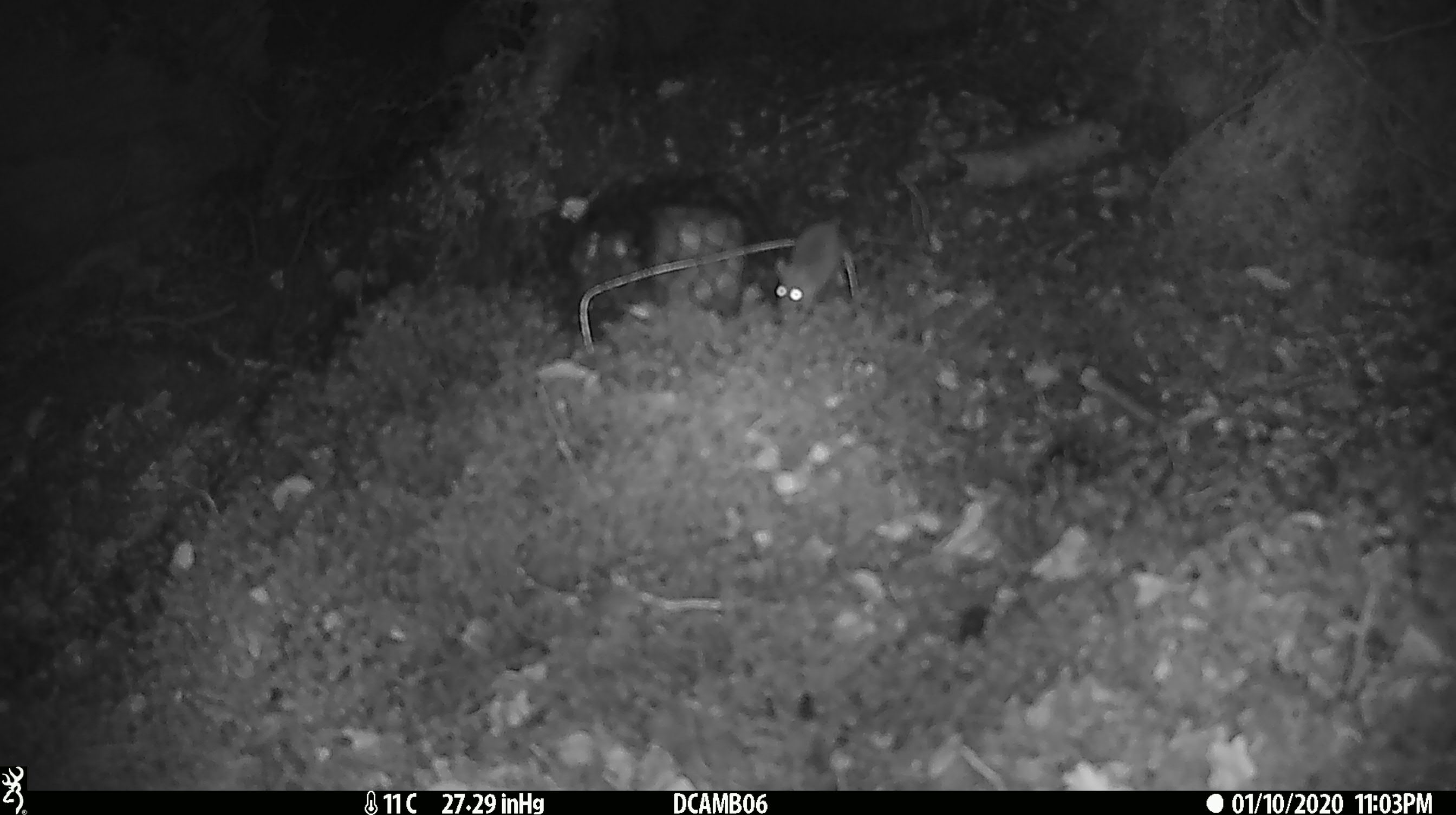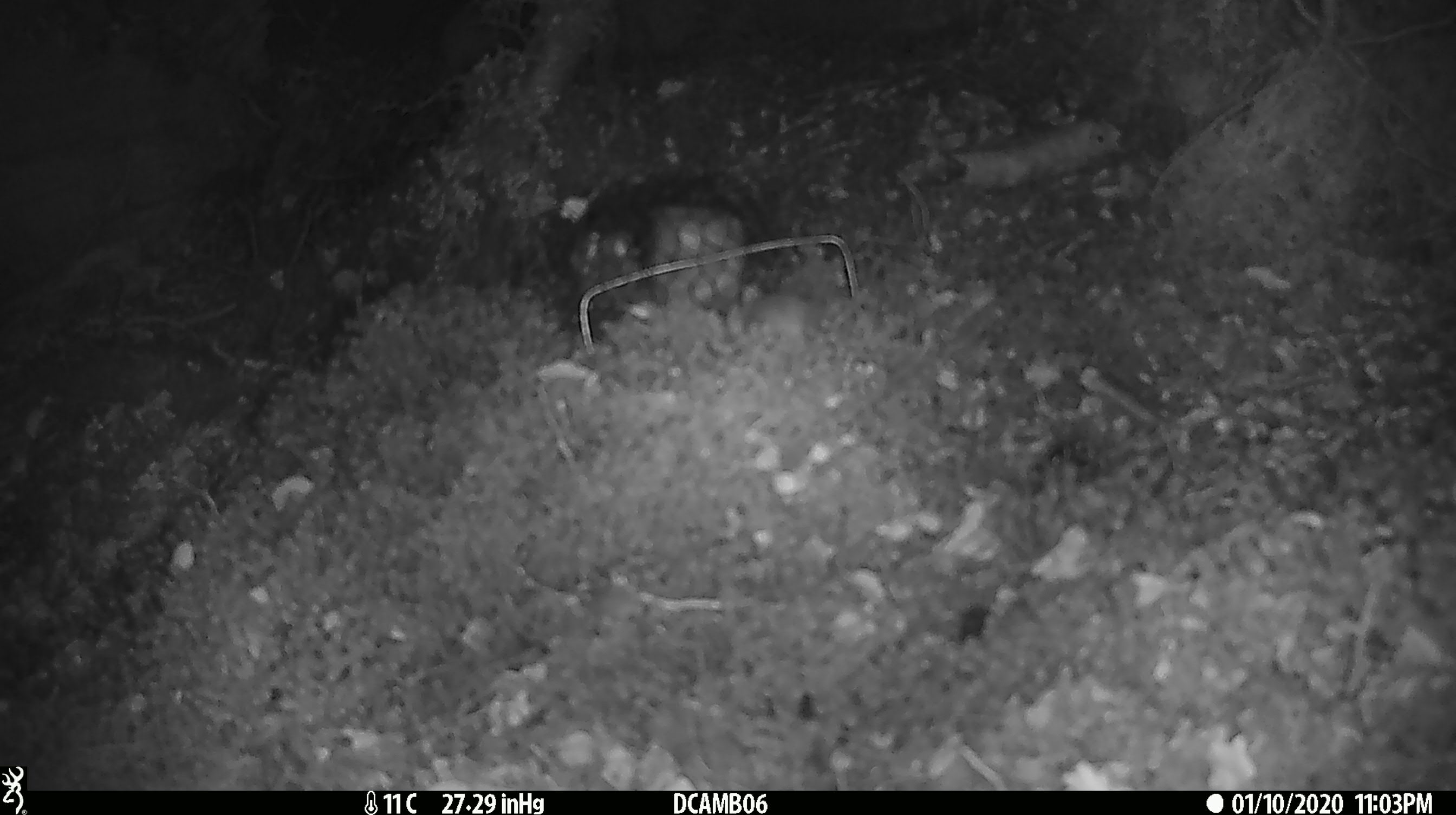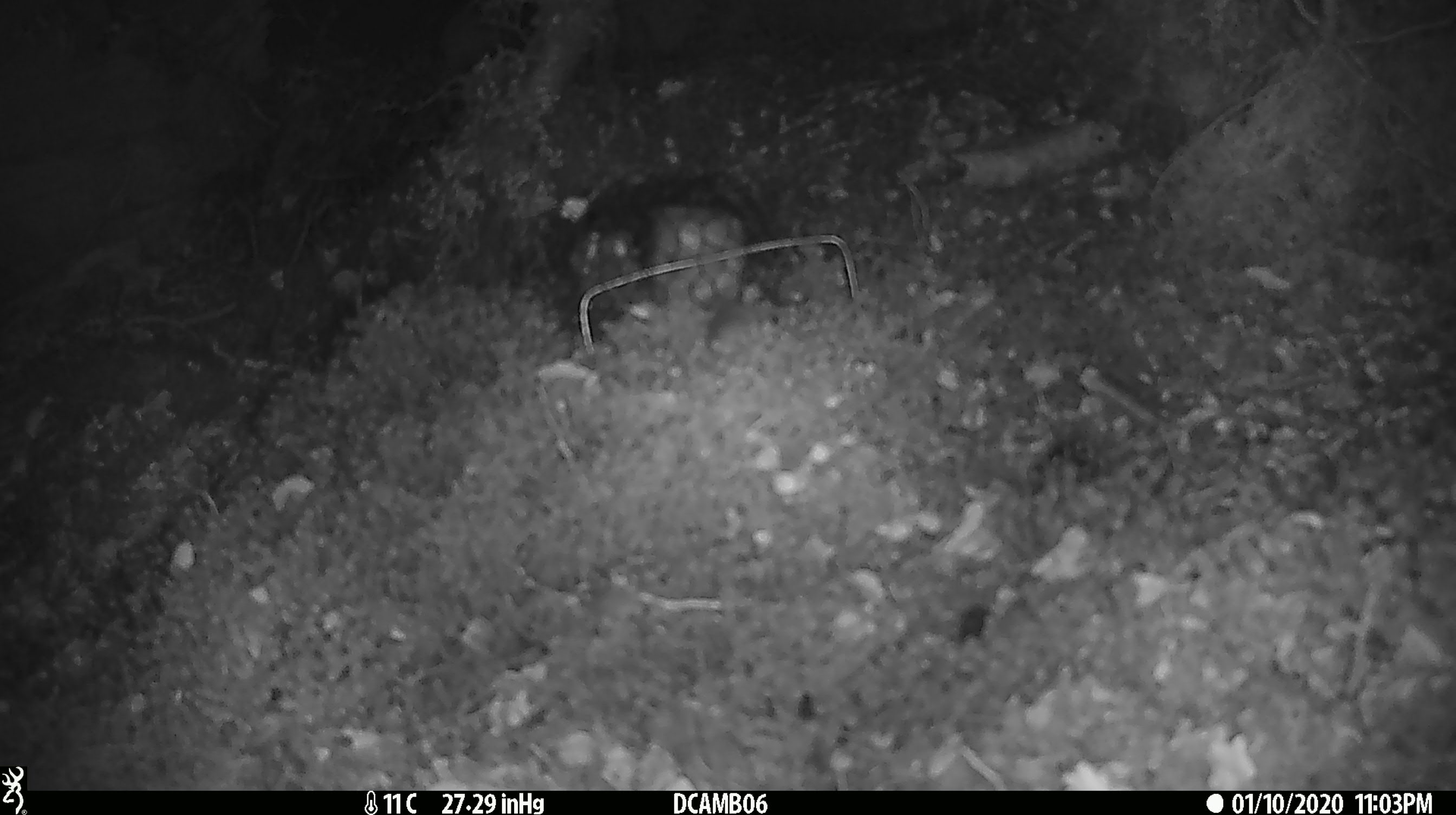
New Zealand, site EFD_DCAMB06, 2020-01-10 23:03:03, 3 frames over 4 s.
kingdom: Animalia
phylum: Chordata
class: Mammalia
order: Rodentia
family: Muridae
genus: Mus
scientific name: Mus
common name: mouse